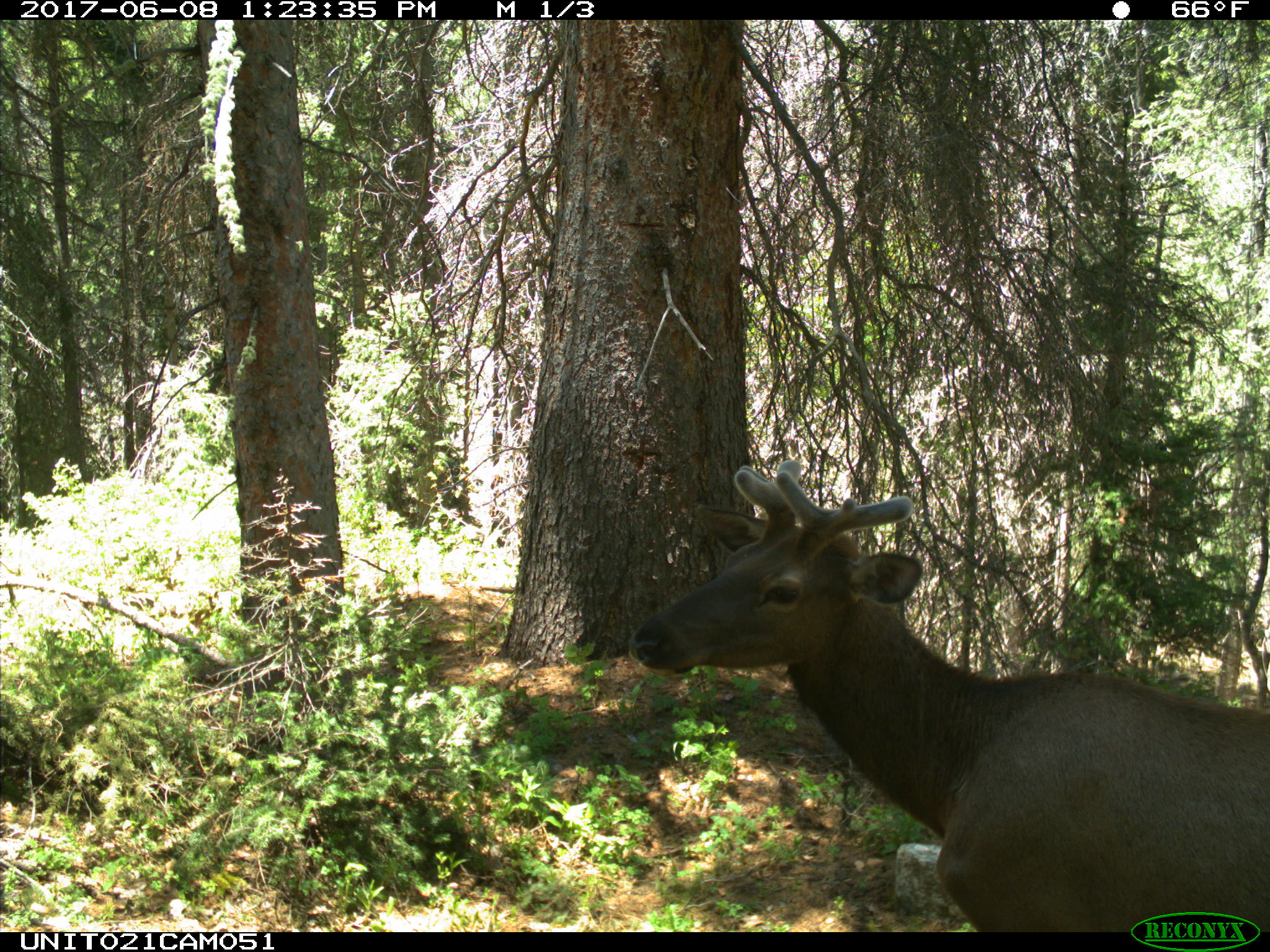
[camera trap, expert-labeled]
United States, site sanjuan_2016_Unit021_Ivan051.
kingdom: Animalia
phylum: Chordata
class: Mammalia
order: Artiodactyla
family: Cervidae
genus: Cervus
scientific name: Cervus elaphus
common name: red deer